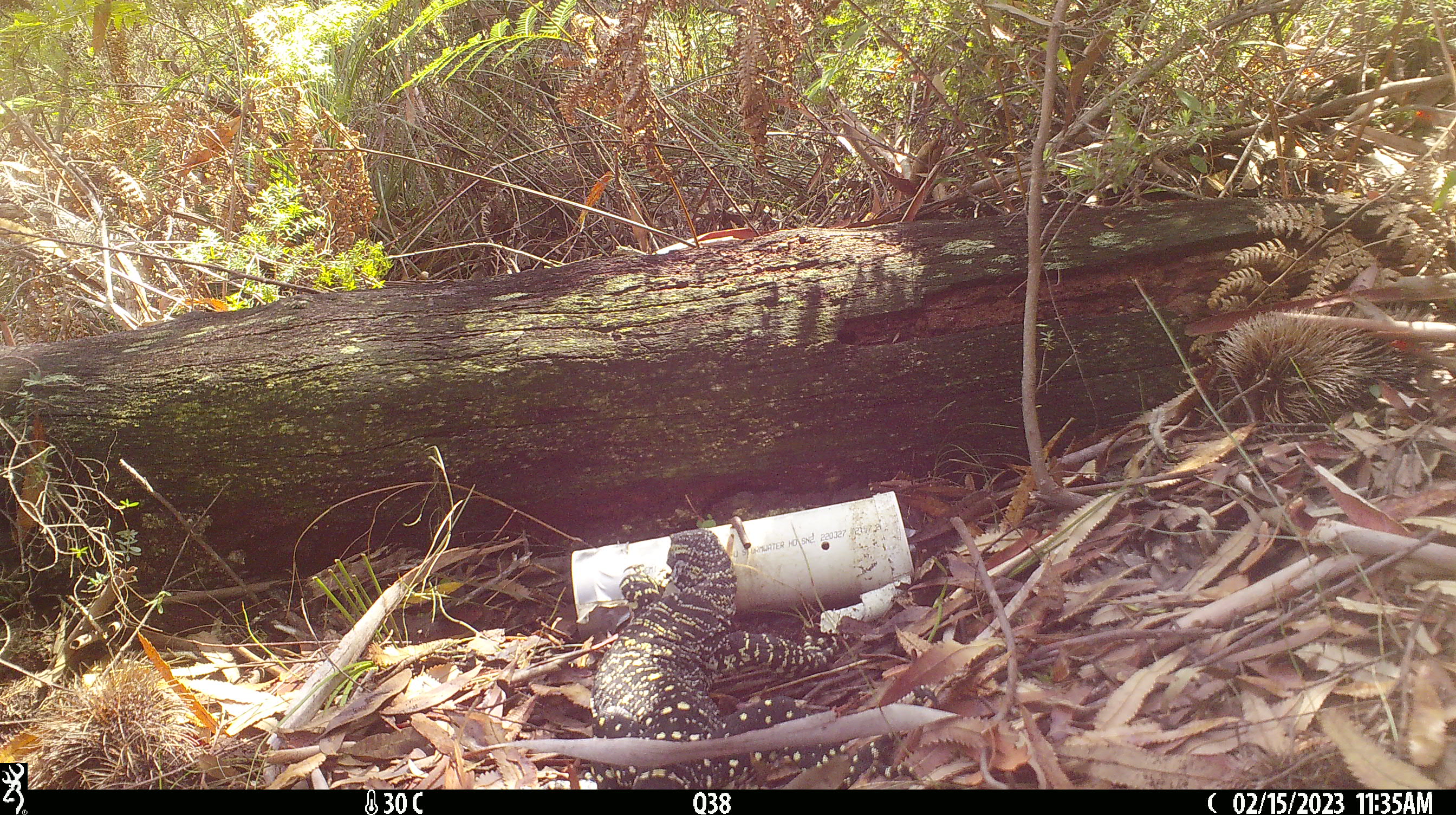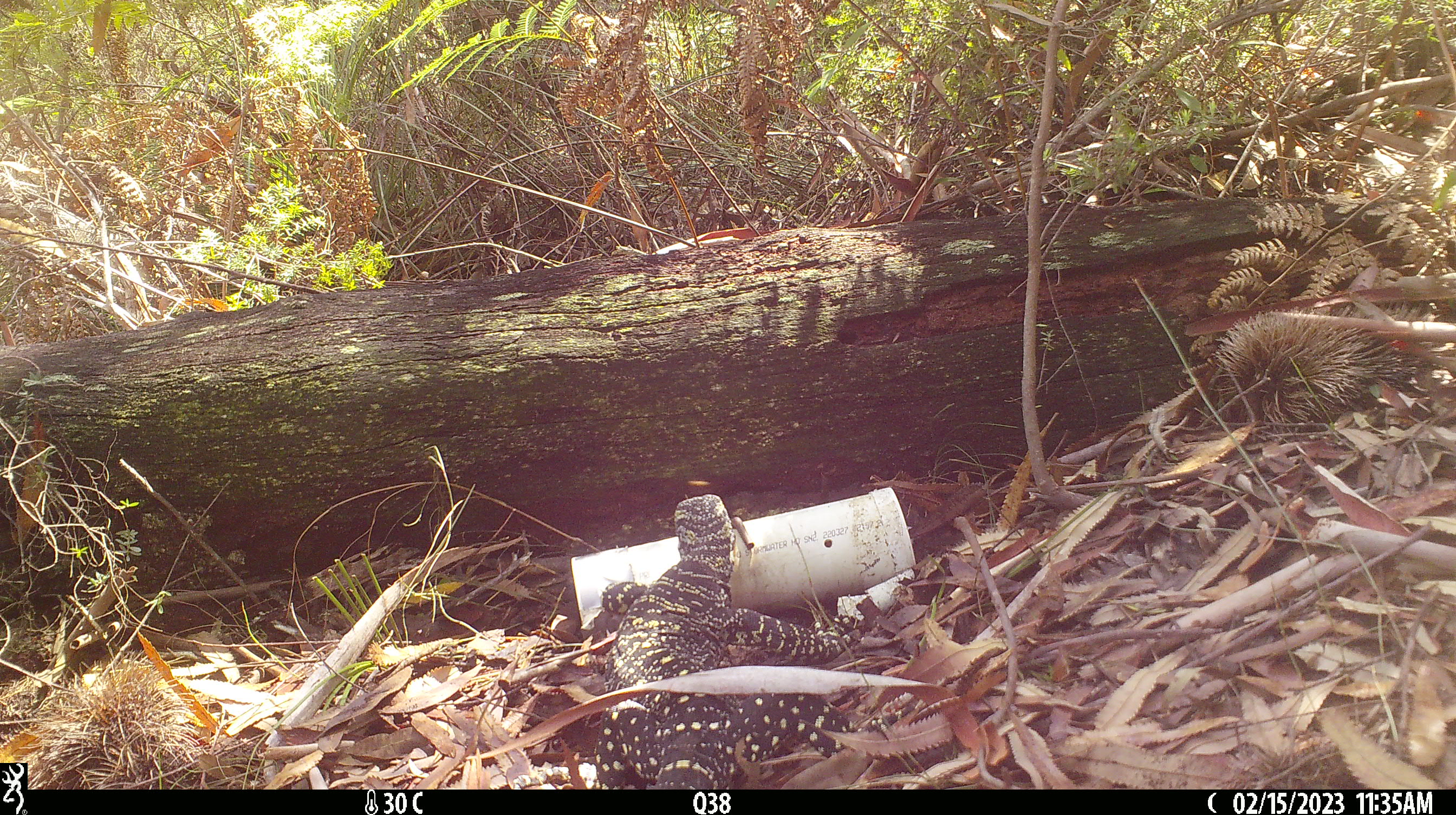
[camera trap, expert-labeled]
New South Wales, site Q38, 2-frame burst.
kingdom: Animalia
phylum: Chordata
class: Reptilia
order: Squamata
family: Varanidae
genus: Varanus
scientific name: Varanus varius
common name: lace monitor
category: goanna